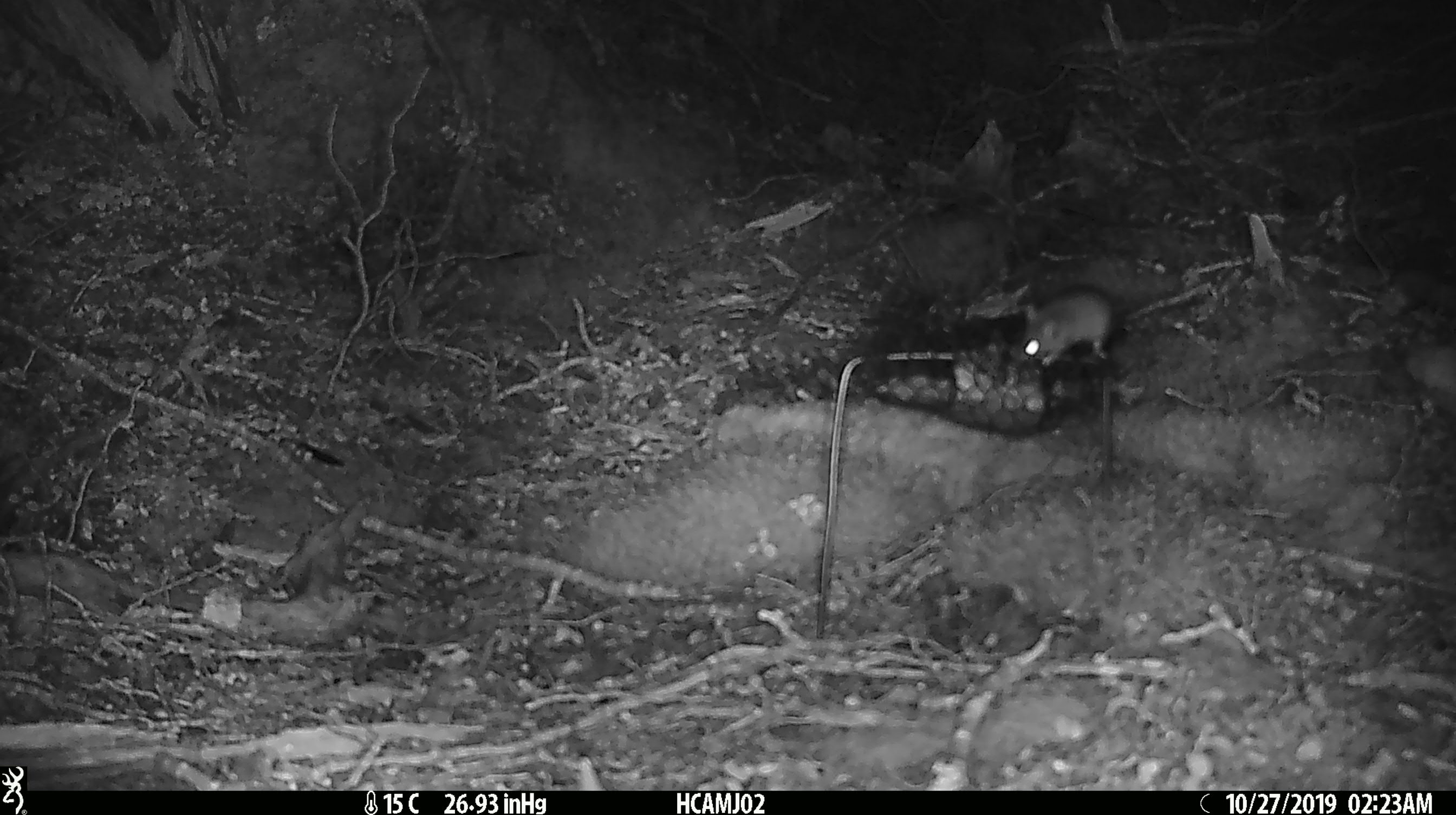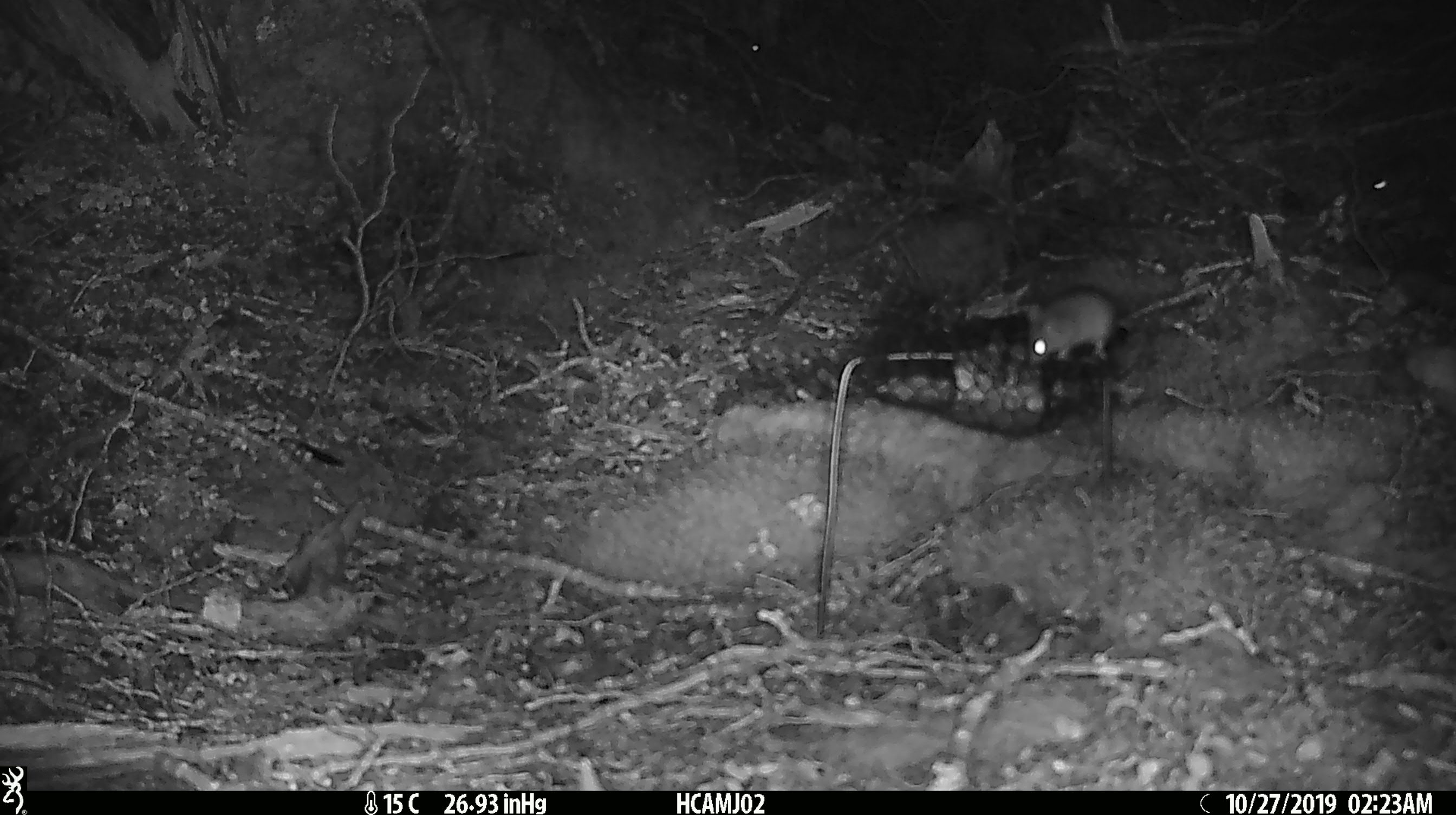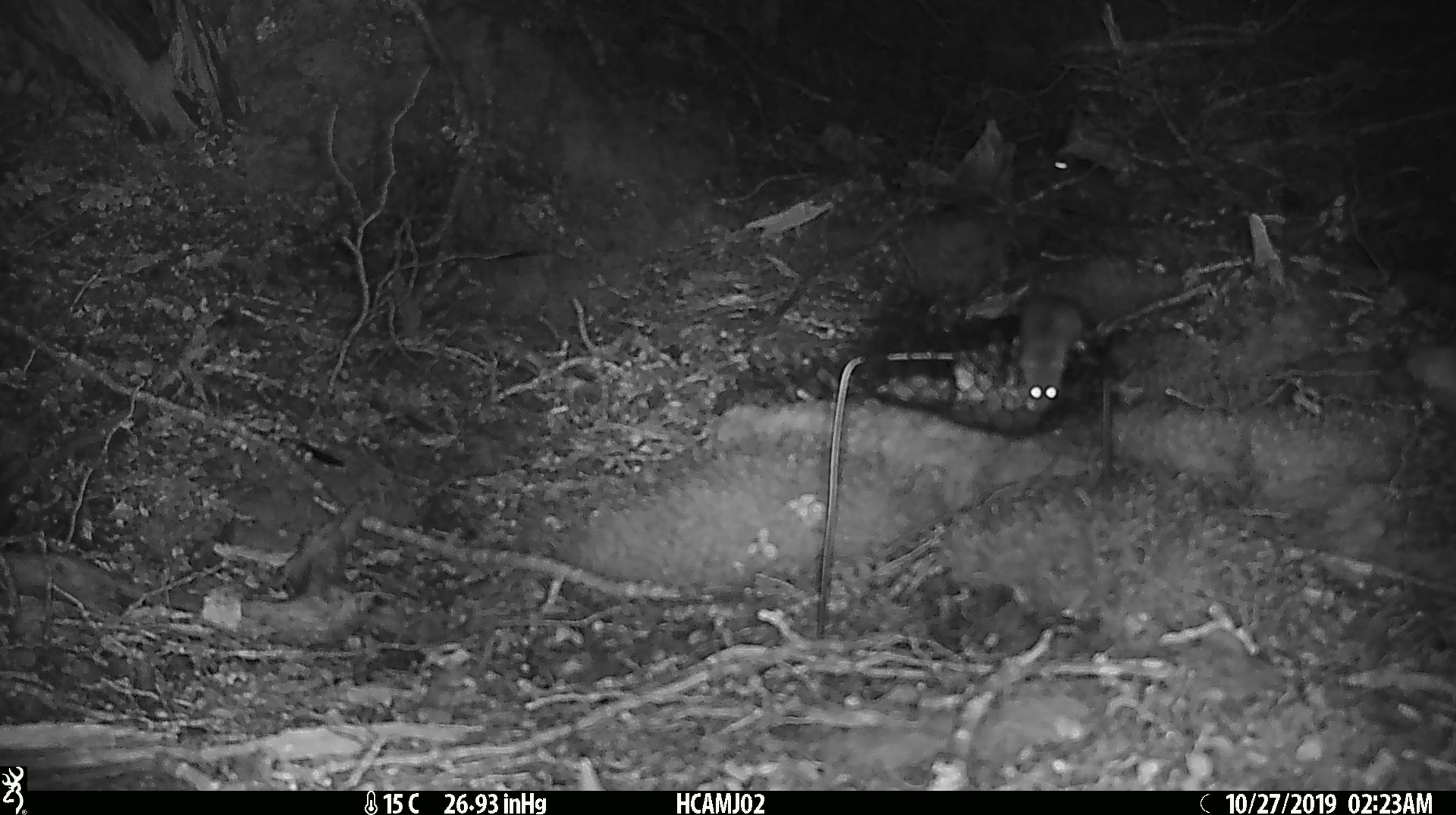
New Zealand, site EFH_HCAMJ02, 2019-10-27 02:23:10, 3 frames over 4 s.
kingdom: Animalia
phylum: Chordata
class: Mammalia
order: Rodentia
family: Muridae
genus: Mus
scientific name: Mus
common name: mouse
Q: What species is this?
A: Mouse (Mus).